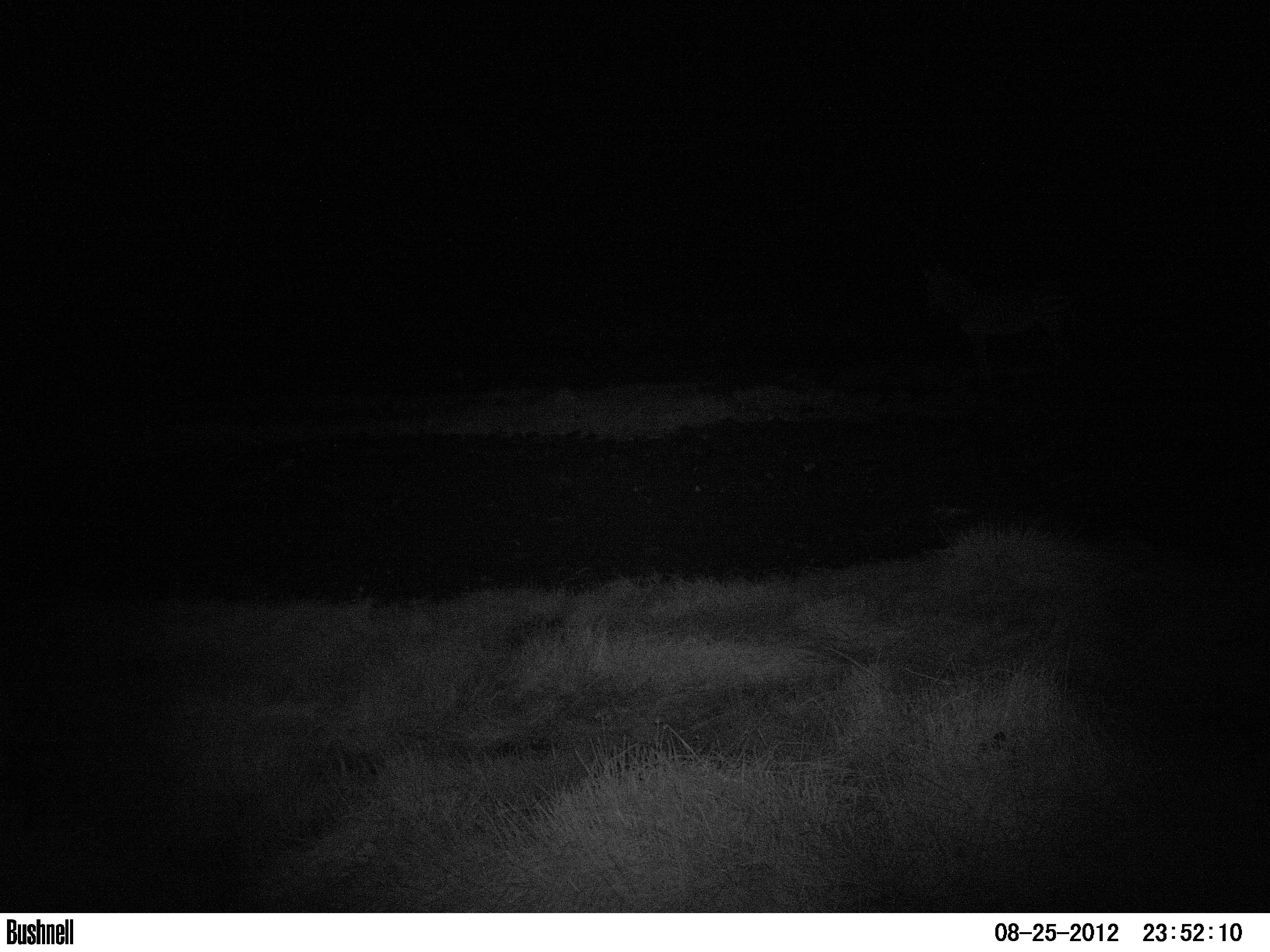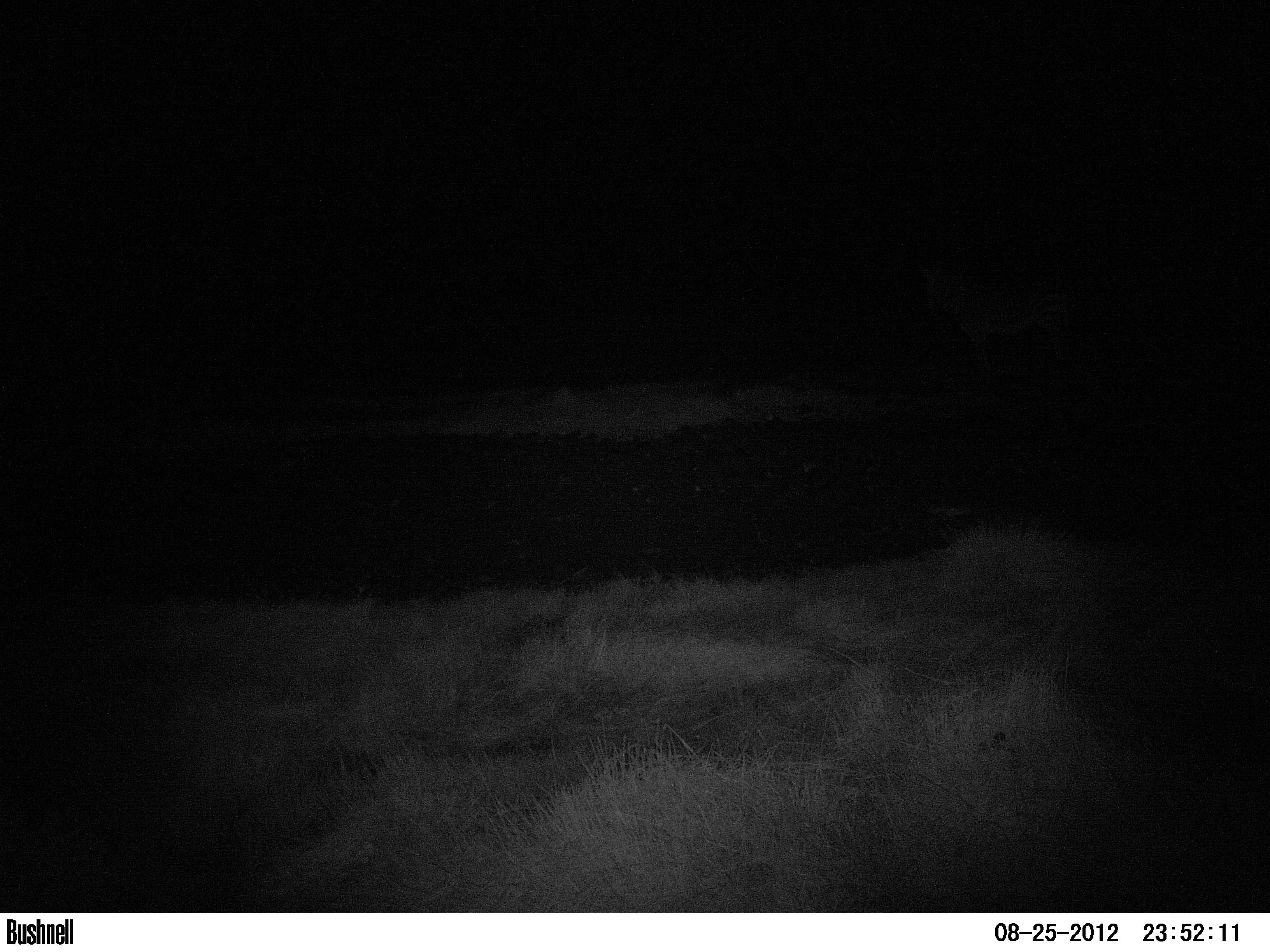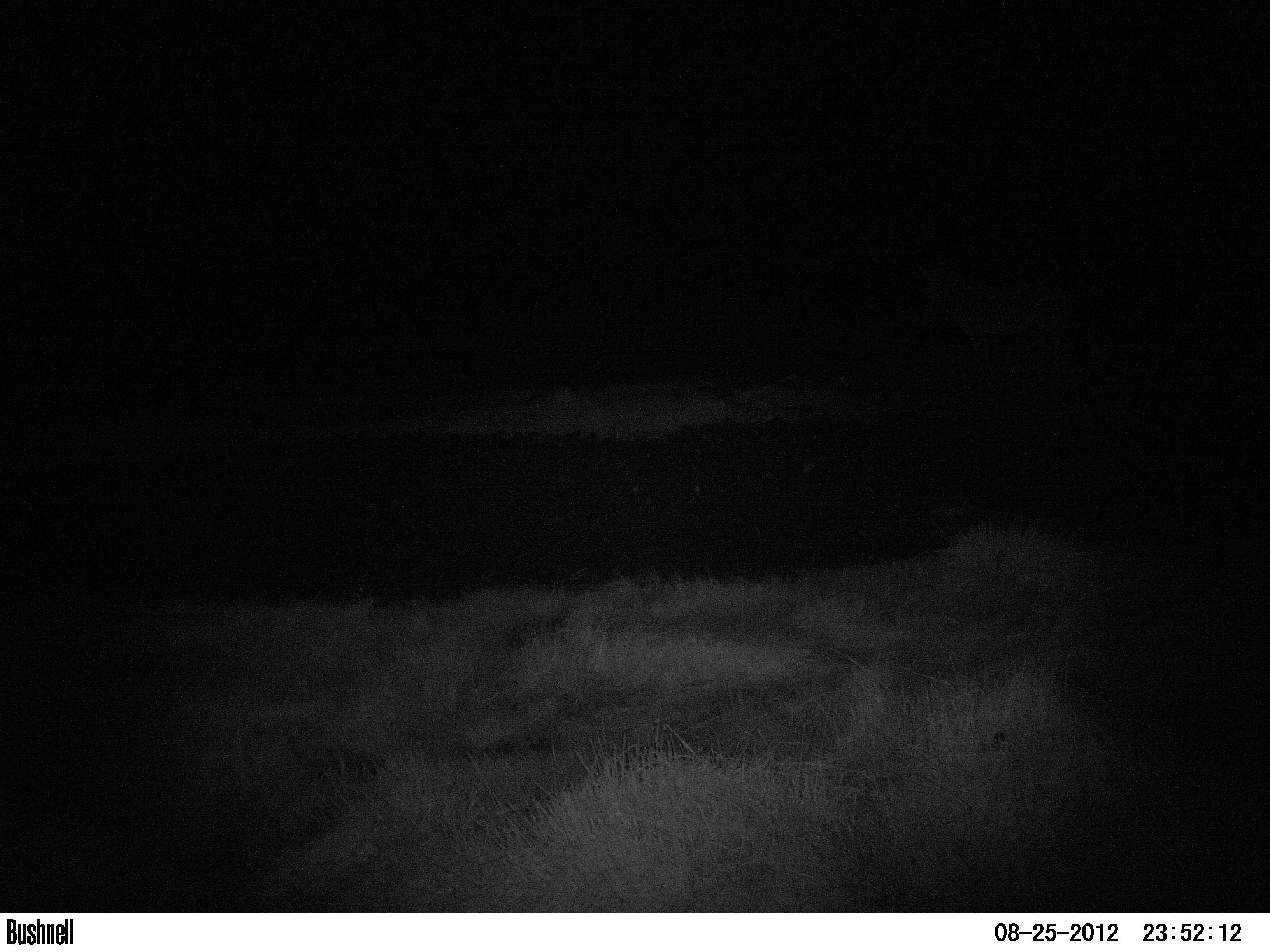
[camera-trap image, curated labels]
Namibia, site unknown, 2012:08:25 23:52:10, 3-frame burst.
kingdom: Animalia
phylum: Chordata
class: Mammalia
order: Perissodactyla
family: Equidae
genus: Equus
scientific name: Equus zebra hartmannae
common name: hartmann's mountain zebra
Equus zebra hartmannae (hartmann's mountain zebra).